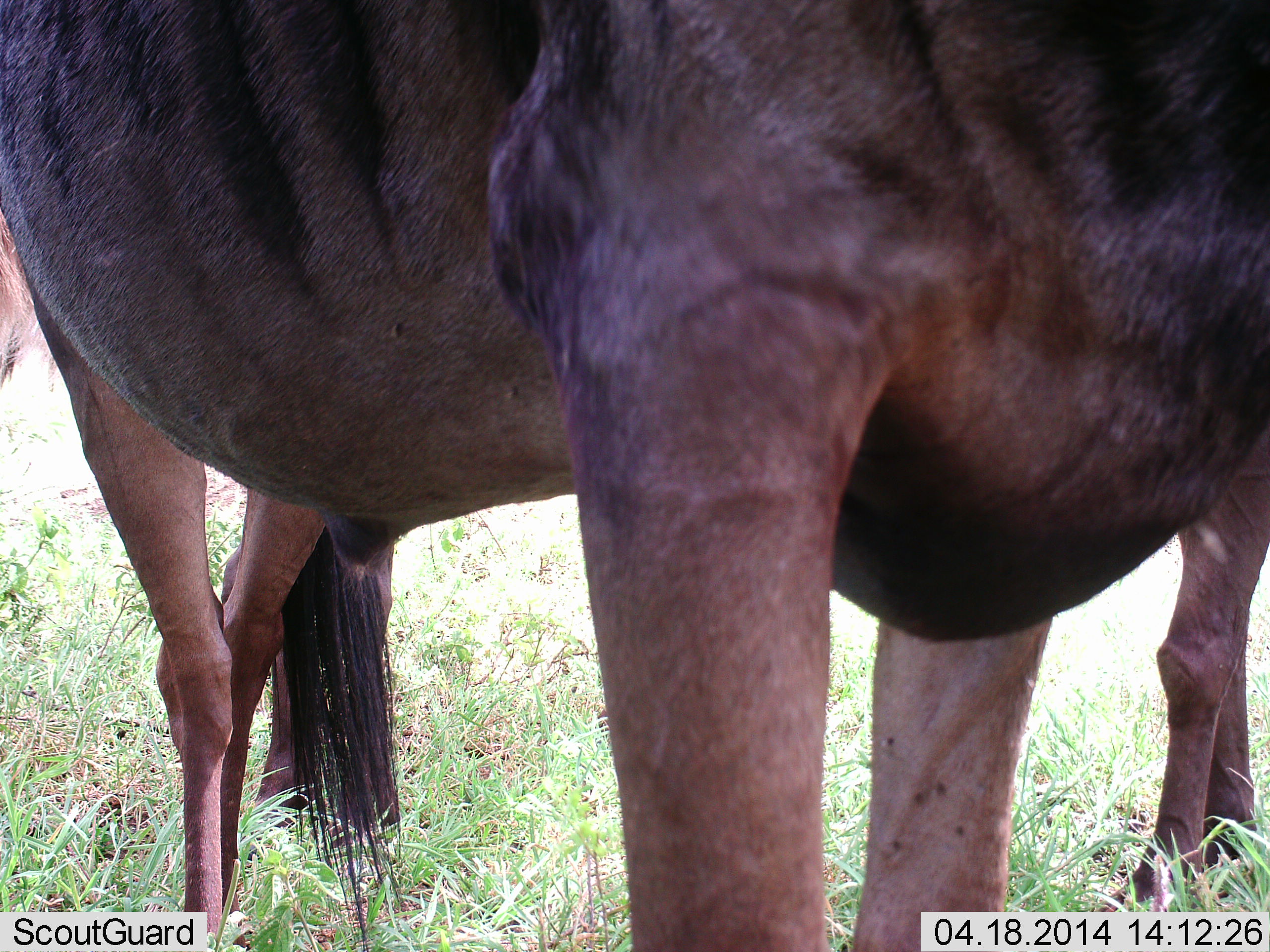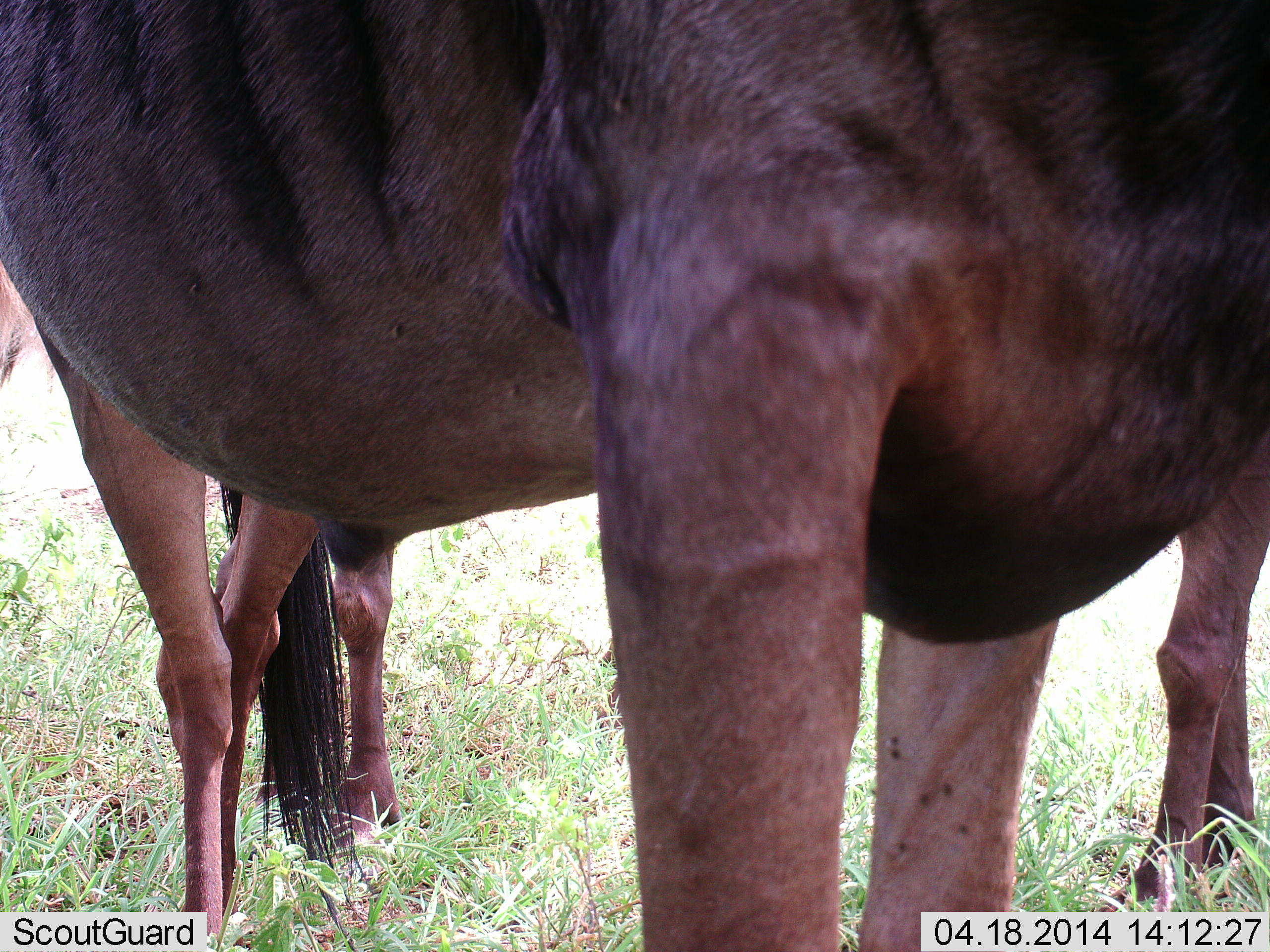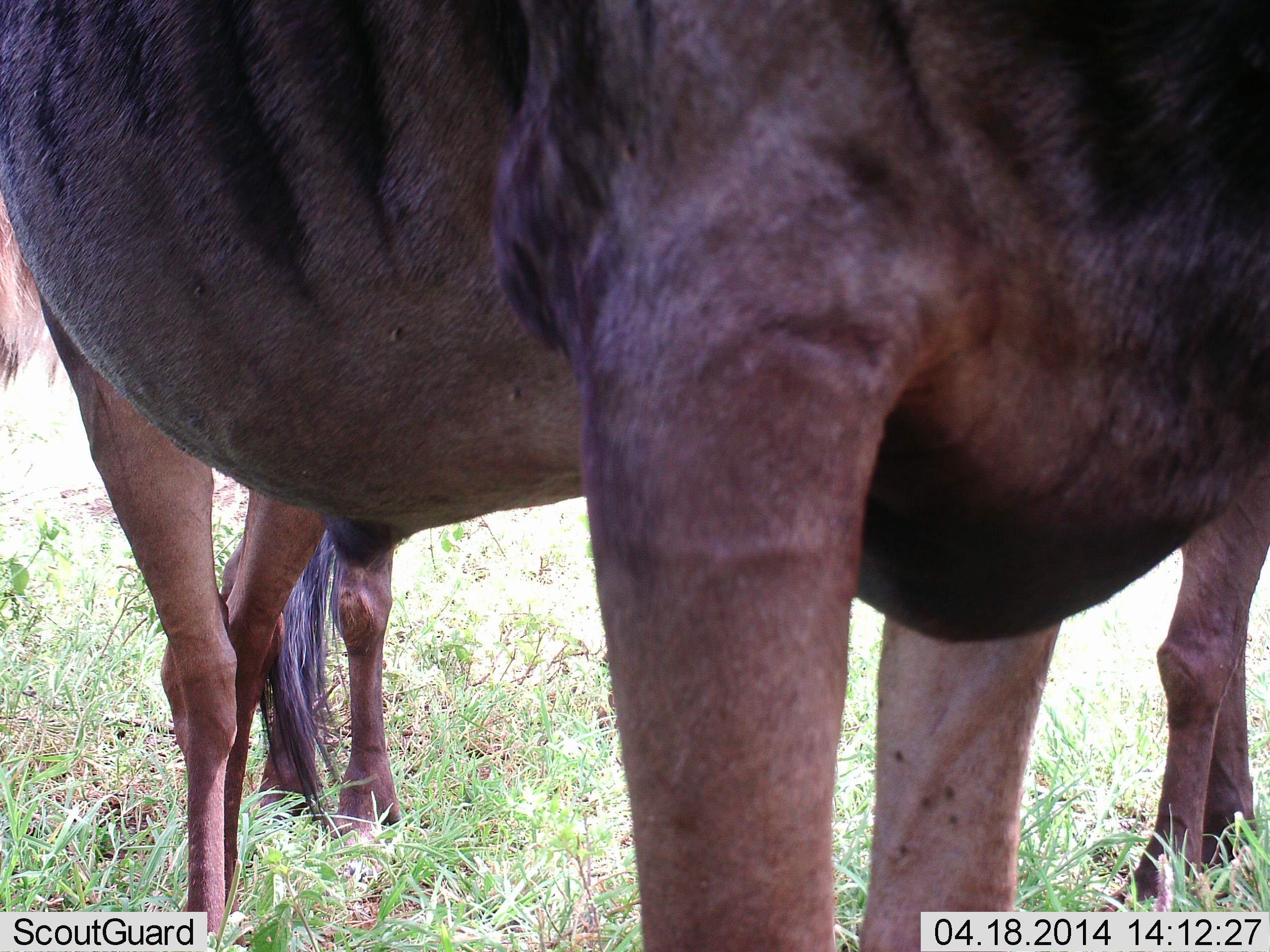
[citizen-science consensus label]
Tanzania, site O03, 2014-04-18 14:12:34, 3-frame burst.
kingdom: Animalia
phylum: Chordata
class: Mammalia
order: Artiodactyla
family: Bovidae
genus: Connochaetes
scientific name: Connochaetes taurinus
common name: blue wildebeest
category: wildebeest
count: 2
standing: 100%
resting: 0%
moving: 0%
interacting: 0%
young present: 0%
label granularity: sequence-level